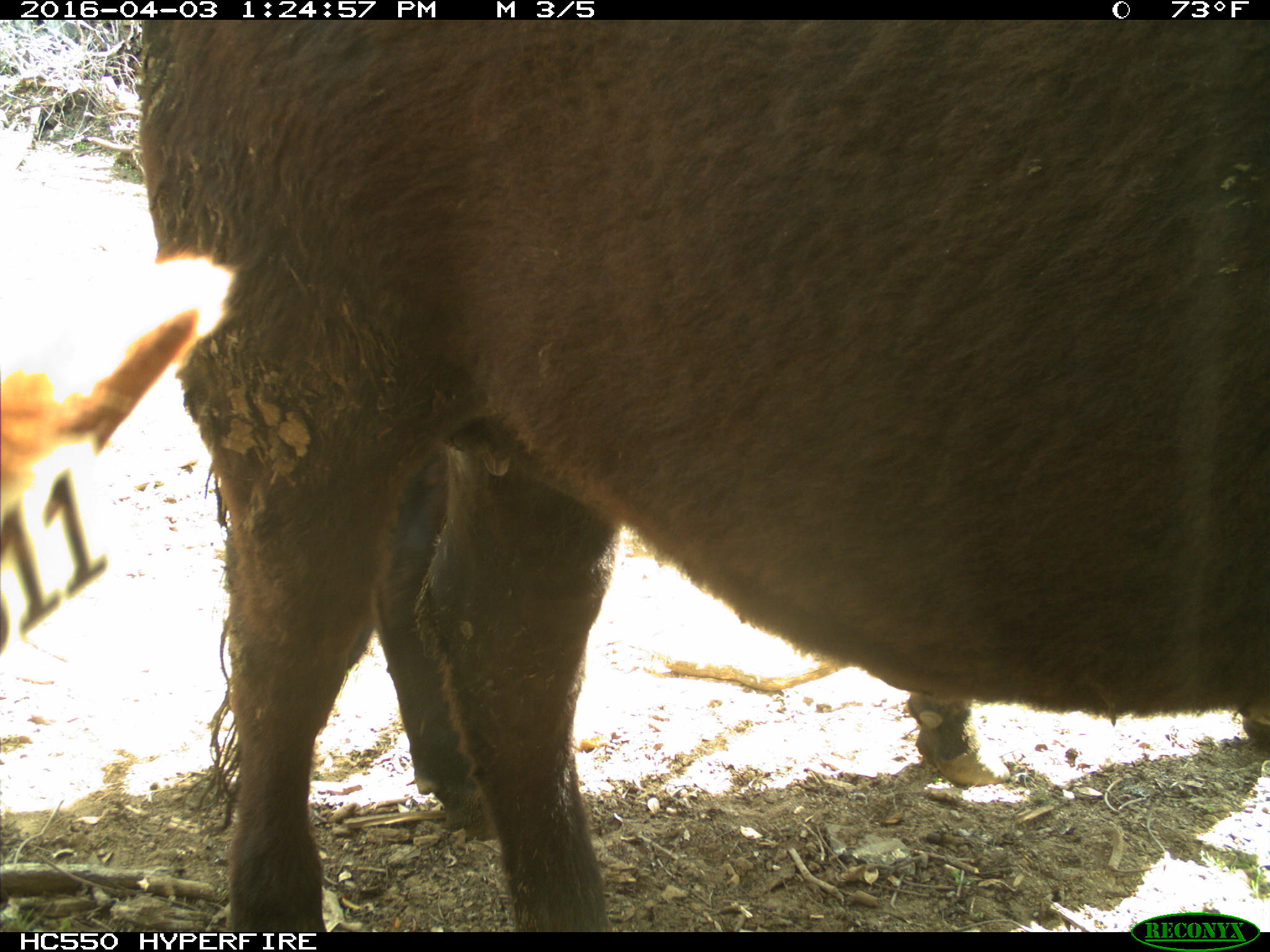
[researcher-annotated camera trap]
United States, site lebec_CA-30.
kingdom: Animalia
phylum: Chordata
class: Mammalia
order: Artiodactyla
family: Bovidae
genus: Bos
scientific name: Bos taurus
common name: domestic cow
Bos taurus (domestic cow).